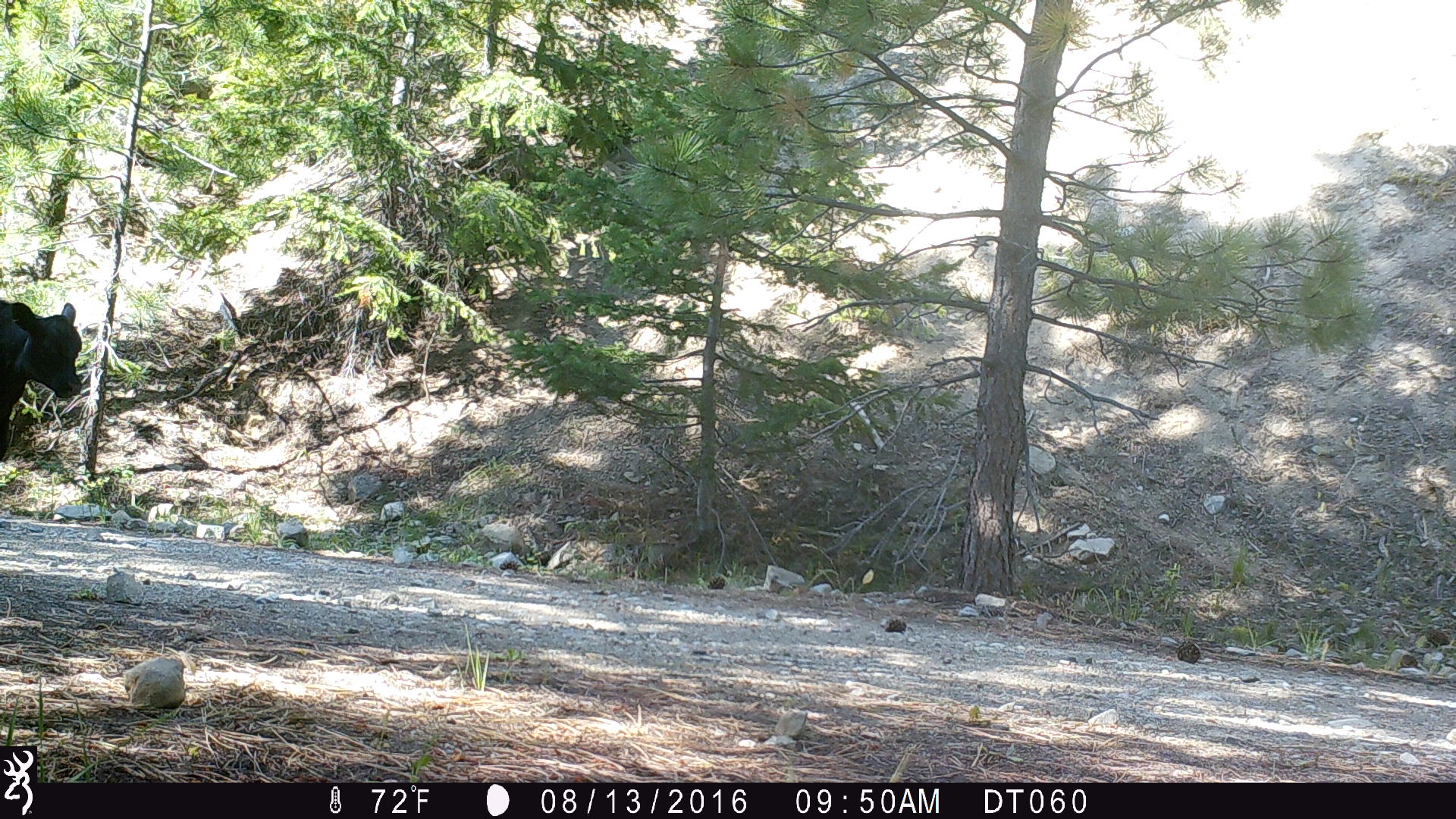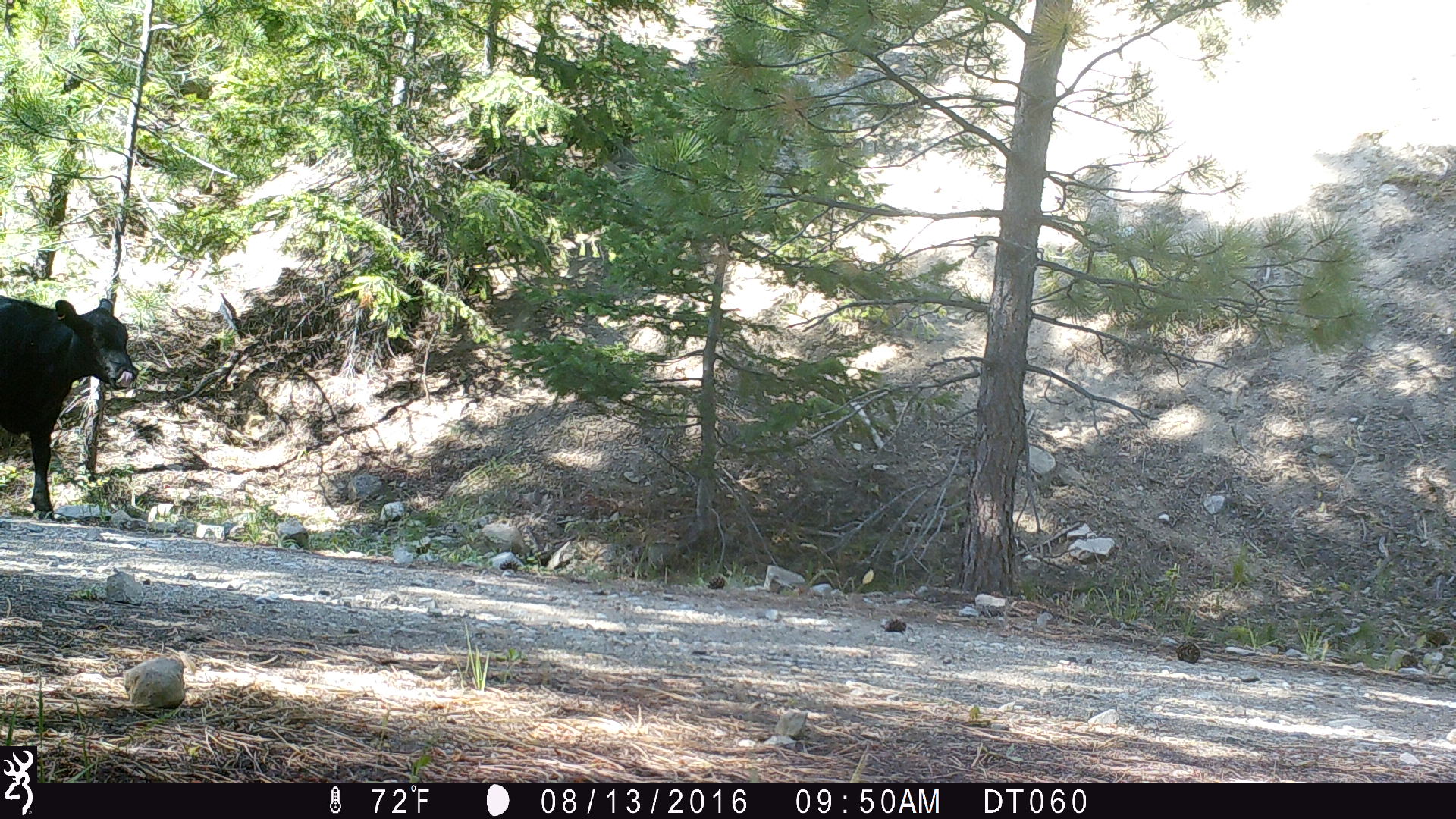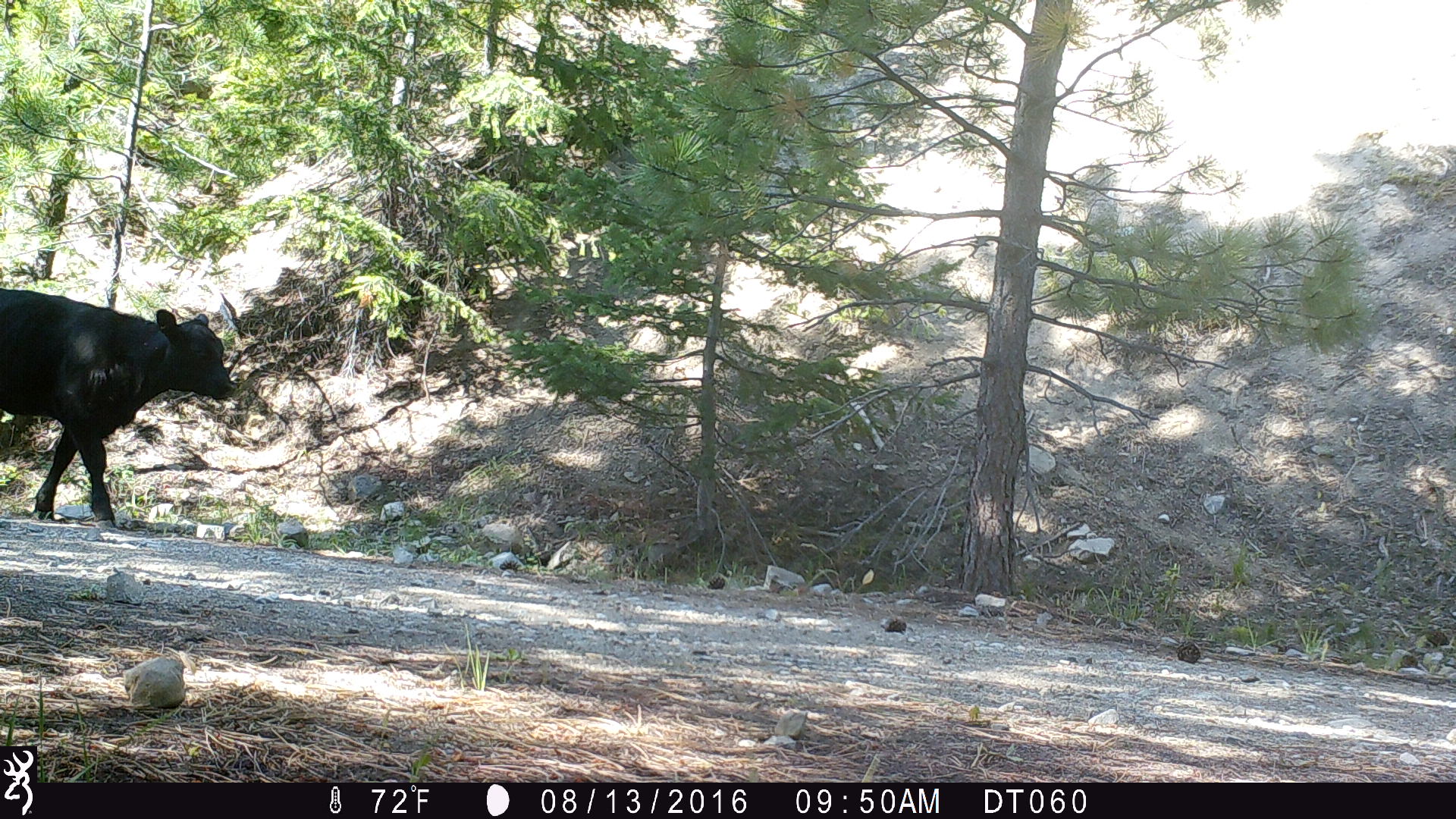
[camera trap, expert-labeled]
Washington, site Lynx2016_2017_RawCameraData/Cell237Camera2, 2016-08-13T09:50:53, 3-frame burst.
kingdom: Animalia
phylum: Chordata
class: Mammalia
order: Artiodactyla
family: Bovidae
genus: Bos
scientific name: Bos taurus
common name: domestic cattle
Domestic cattle (Bos taurus). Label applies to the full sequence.